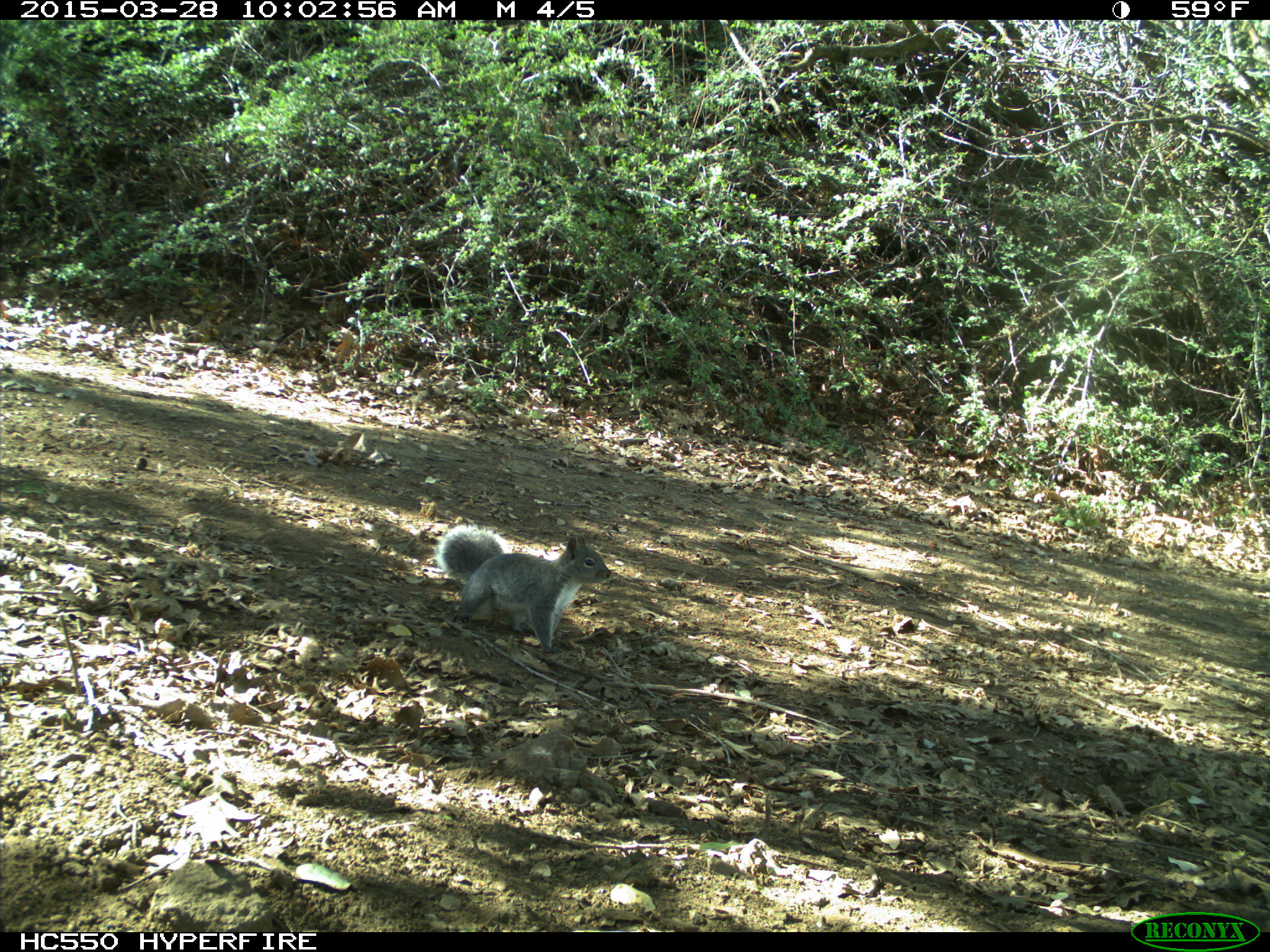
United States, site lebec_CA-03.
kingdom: Animalia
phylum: Chordata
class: Mammalia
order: Rodentia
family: Sciuridae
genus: Sciurus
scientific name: Sciurus carolinensis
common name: eastern gray squirrel